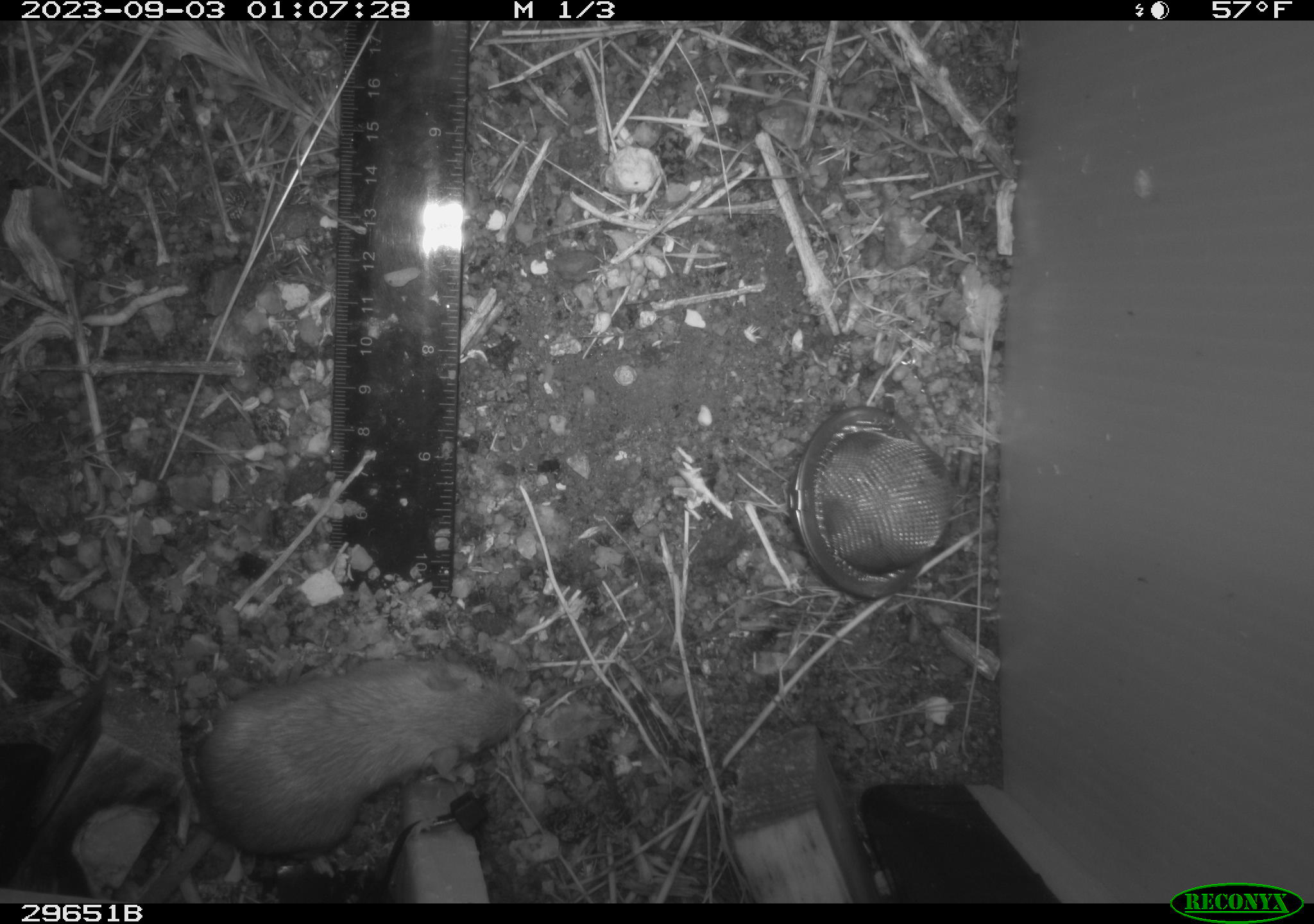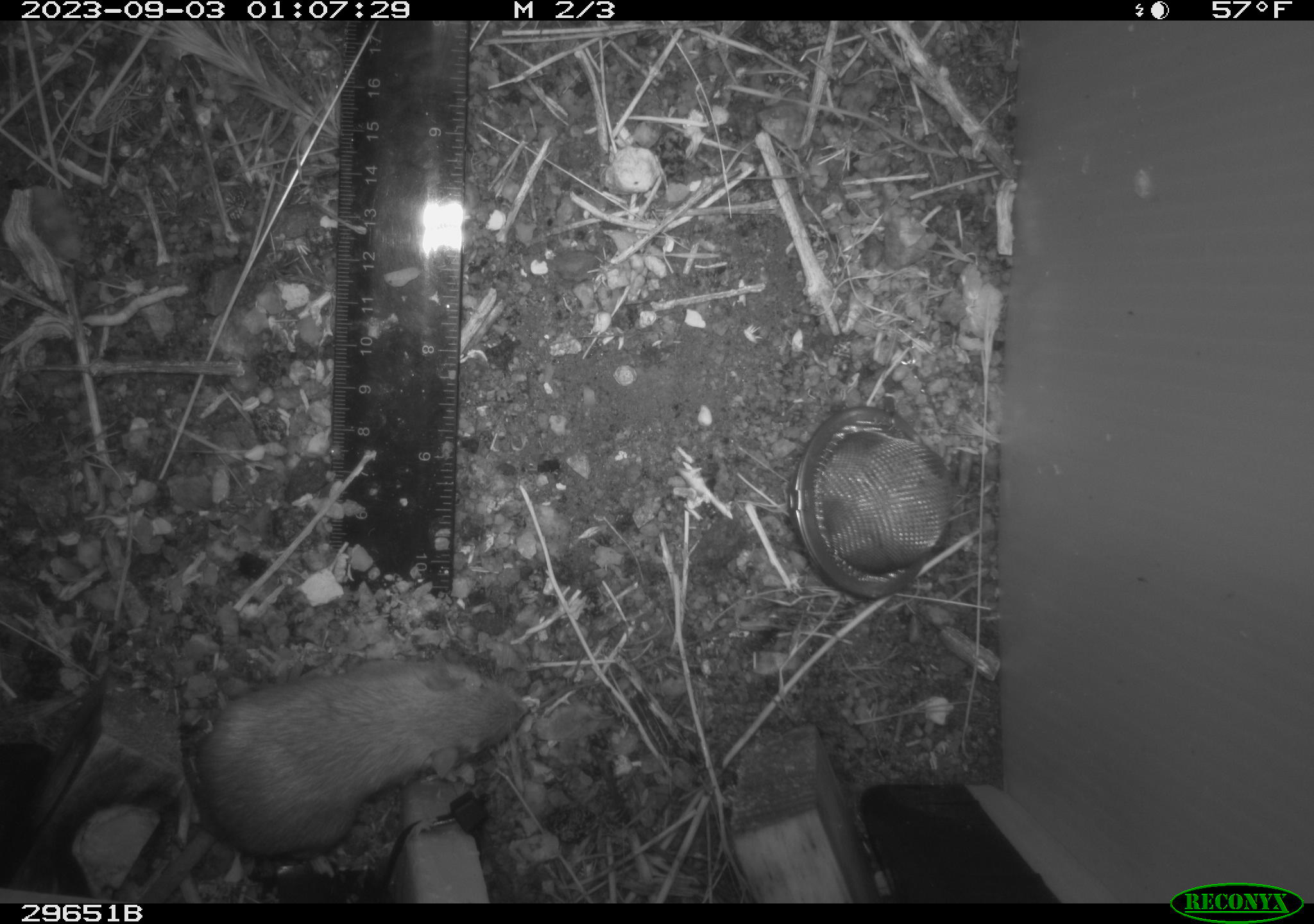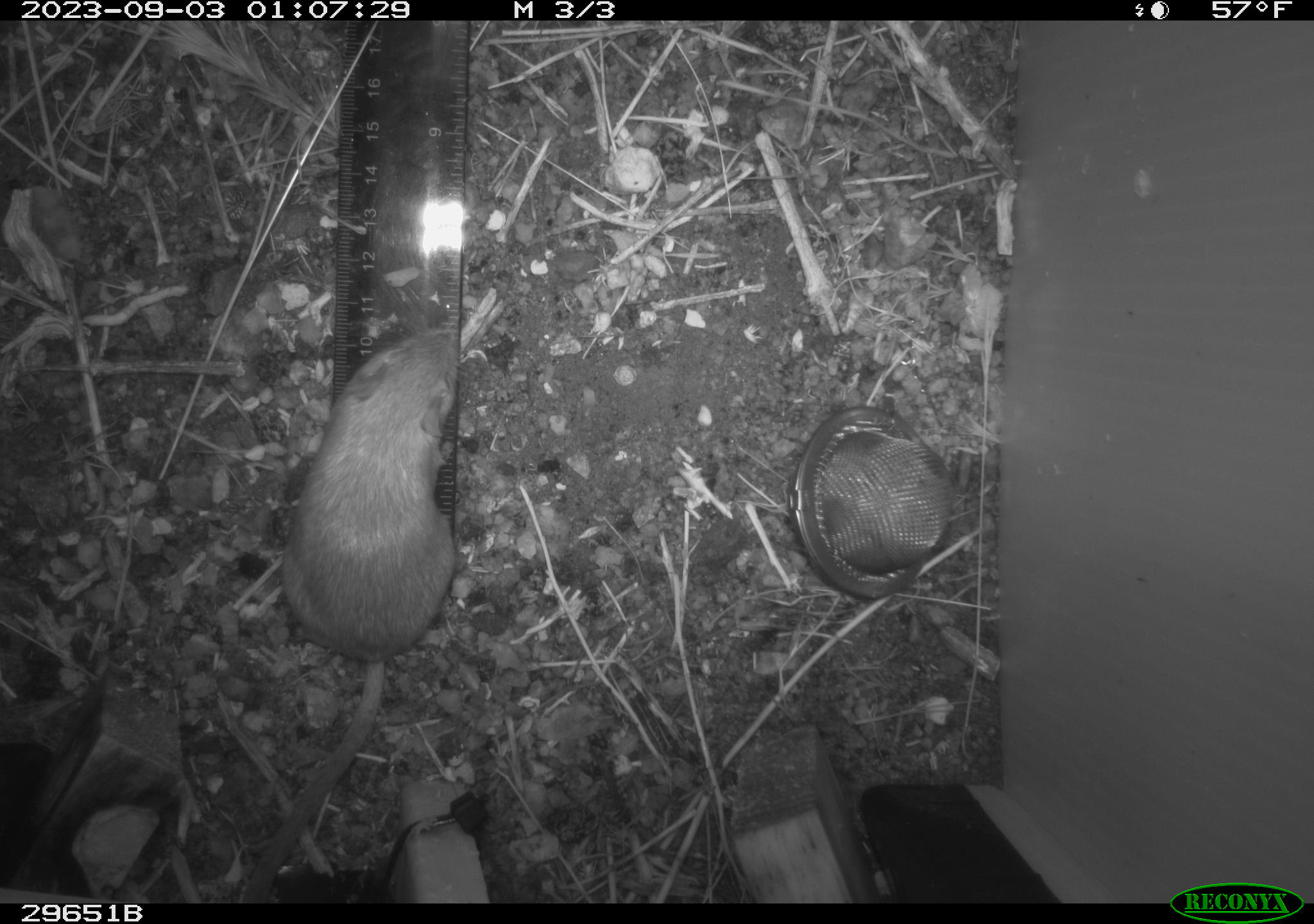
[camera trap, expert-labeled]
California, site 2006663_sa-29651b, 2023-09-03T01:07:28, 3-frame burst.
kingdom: Animalia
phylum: Chordata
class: Mammalia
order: Rodentia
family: Heteromyidae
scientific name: Heteromyidae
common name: kangaroo rats and pocket mice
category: heteromyidae family